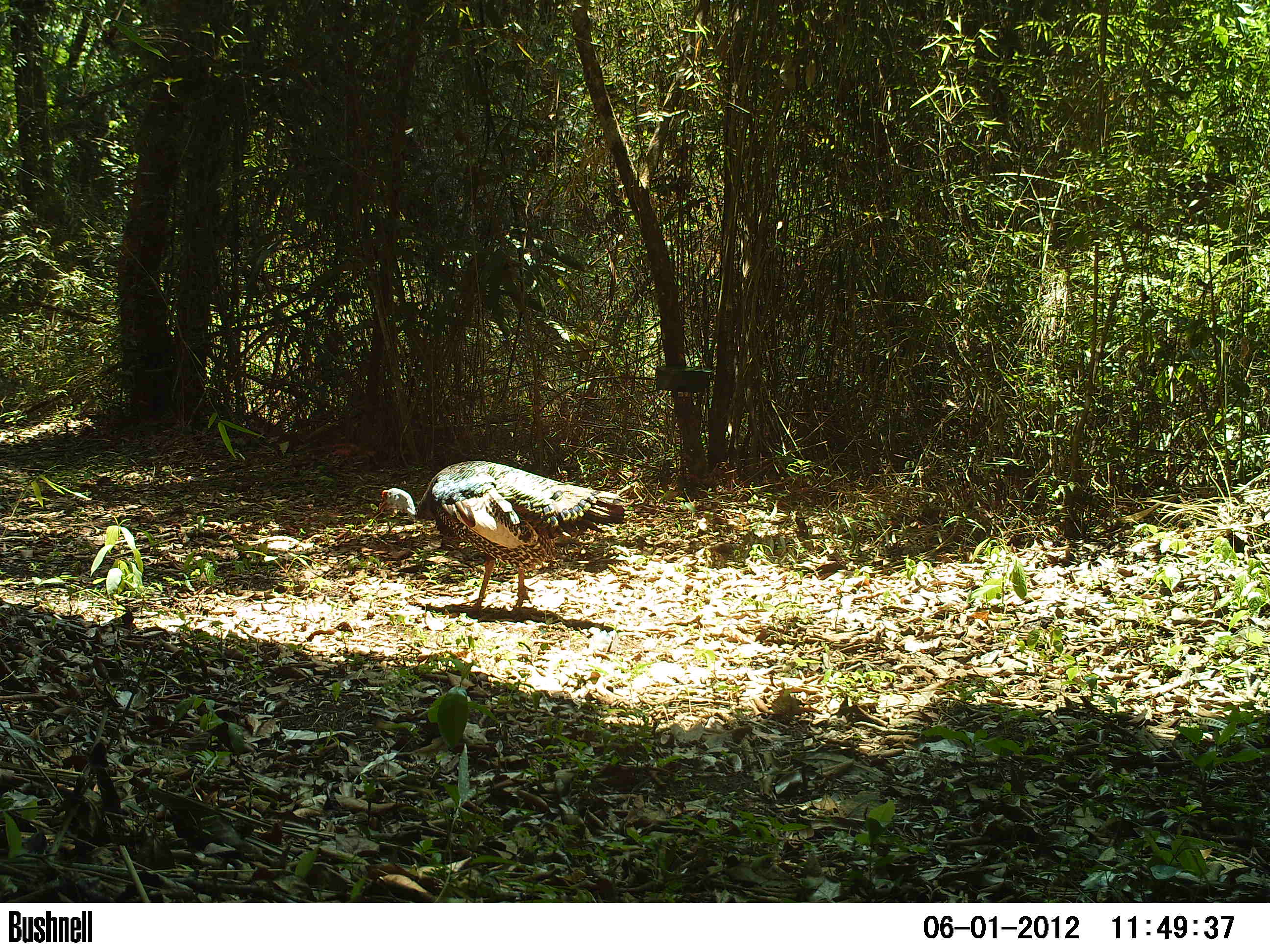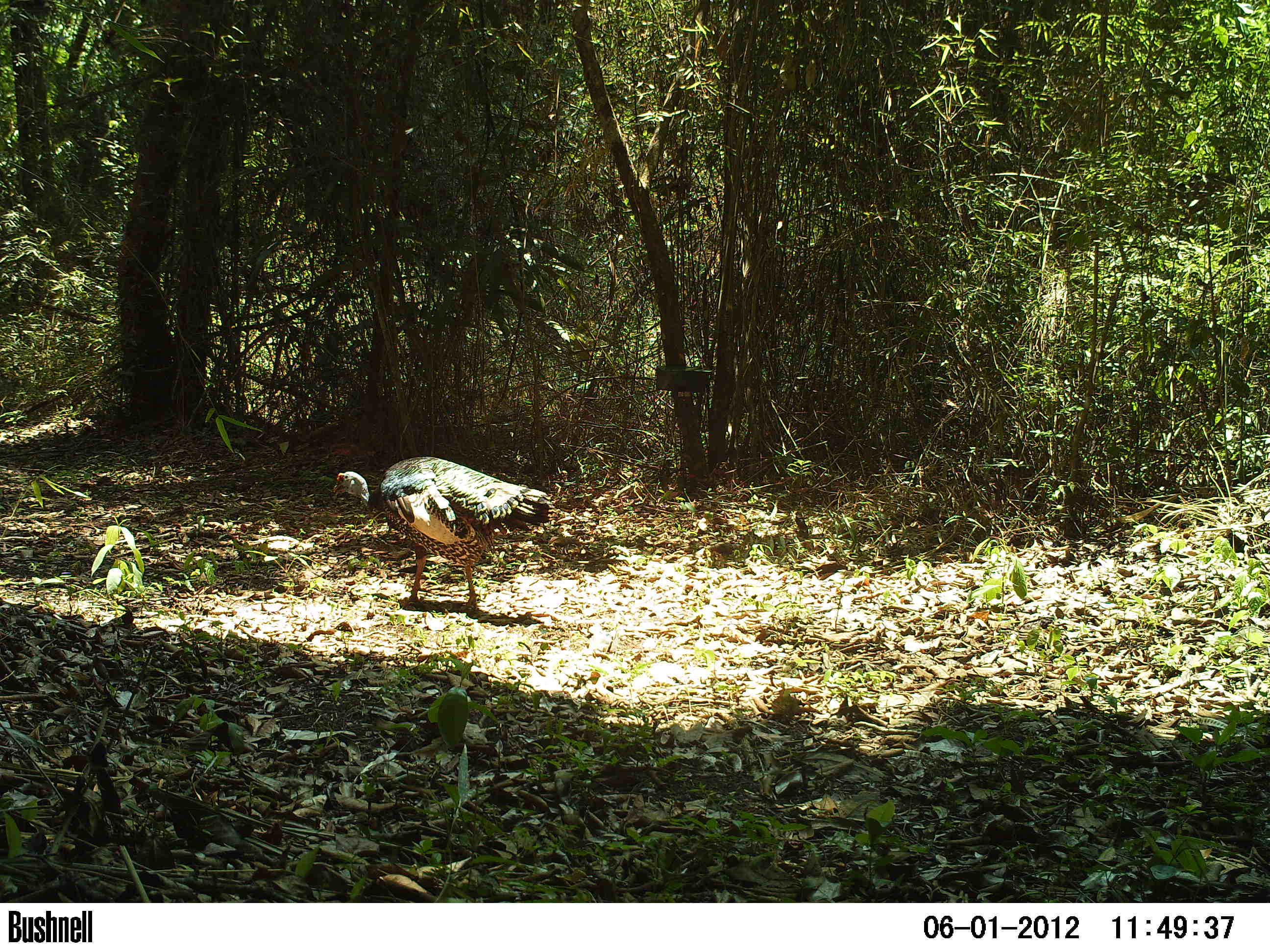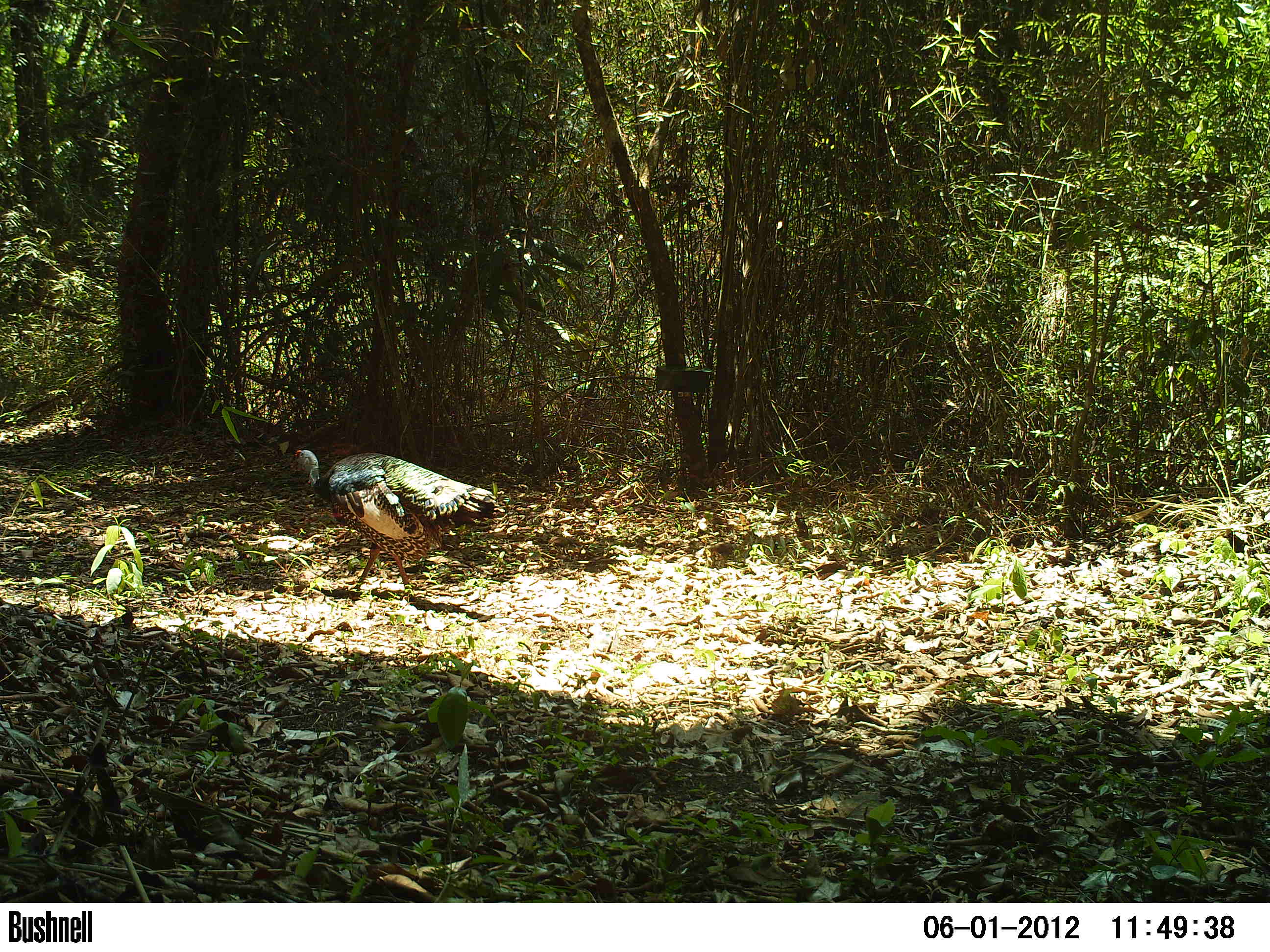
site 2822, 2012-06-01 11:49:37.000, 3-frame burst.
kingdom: Animalia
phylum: Chordata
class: Aves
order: Galliformes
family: Phasianidae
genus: Meleagris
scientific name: Meleagris ocellata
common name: ocellated turkey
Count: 1.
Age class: adult.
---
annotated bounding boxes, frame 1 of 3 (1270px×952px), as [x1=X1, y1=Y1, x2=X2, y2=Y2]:
meleagris ocellata: [x1=376, y1=459, x2=631, y2=612]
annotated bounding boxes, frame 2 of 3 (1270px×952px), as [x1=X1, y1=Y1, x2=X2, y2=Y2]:
meleagris ocellata: [x1=332, y1=456, x2=557, y2=612]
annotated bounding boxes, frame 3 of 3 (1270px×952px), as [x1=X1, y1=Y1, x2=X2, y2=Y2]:
meleagris ocellata: [x1=284, y1=449, x2=505, y2=599]